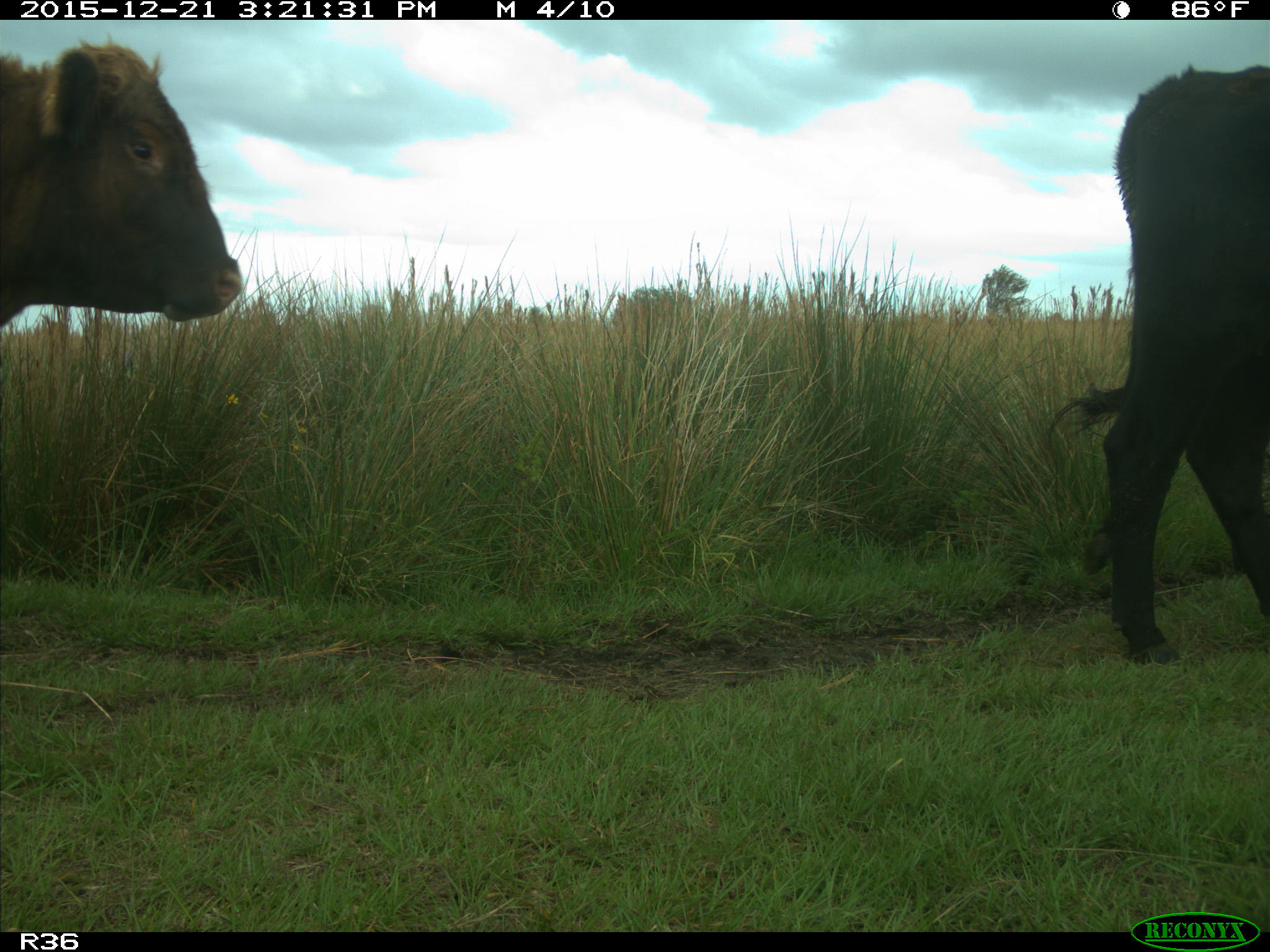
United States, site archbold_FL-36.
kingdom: Animalia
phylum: Chordata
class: Mammalia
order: Artiodactyla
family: Bovidae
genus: Bos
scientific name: Bos taurus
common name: domestic cow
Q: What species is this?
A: Bos taurus (domestic cow).